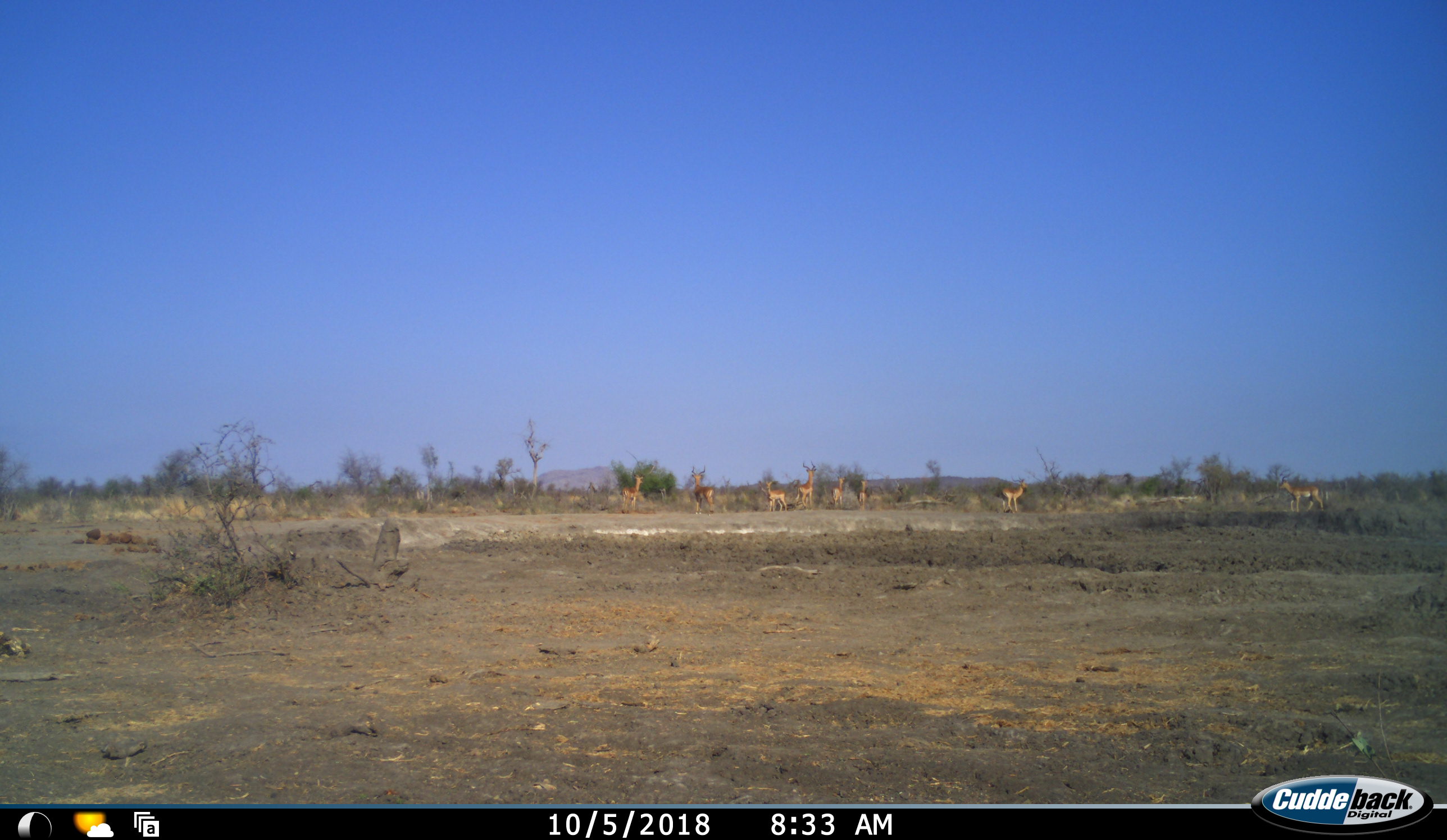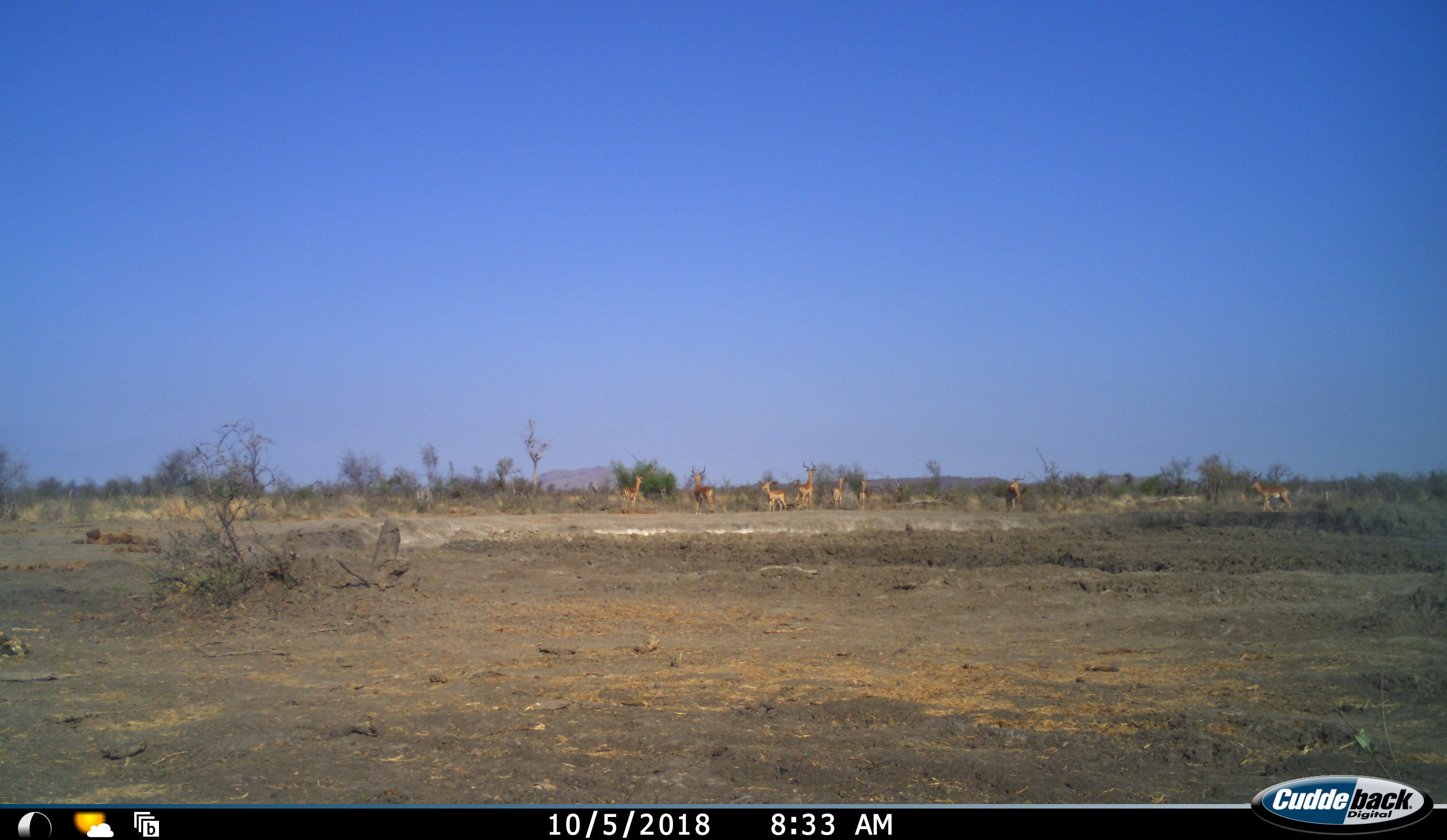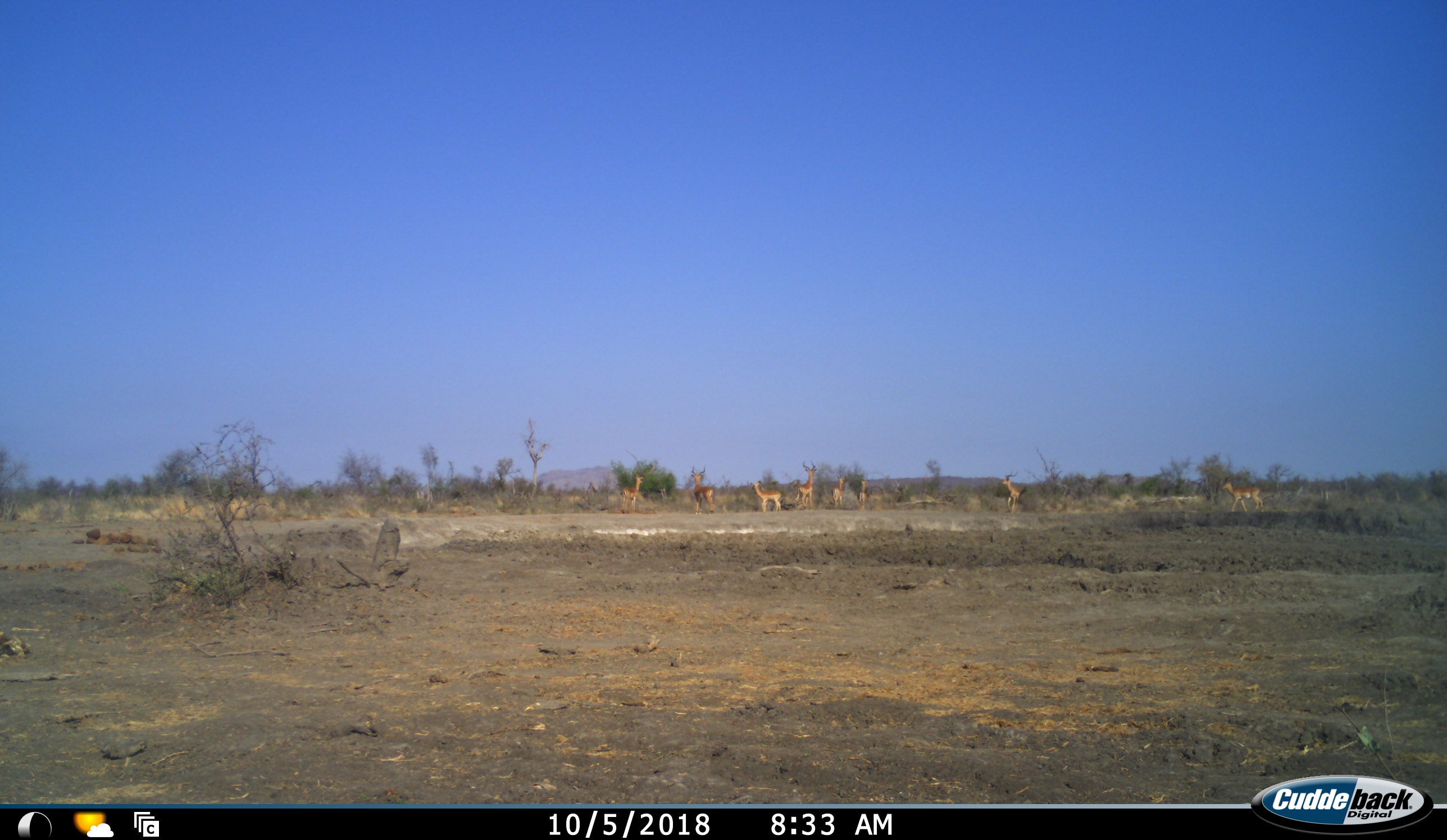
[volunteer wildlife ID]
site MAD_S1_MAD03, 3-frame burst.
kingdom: Animalia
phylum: Chordata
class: Mammalia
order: Artiodactyla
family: Bovidae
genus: Aepyceros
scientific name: Aepyceros melampus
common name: impala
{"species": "impala (Aepyceros melampus)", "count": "8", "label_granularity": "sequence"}